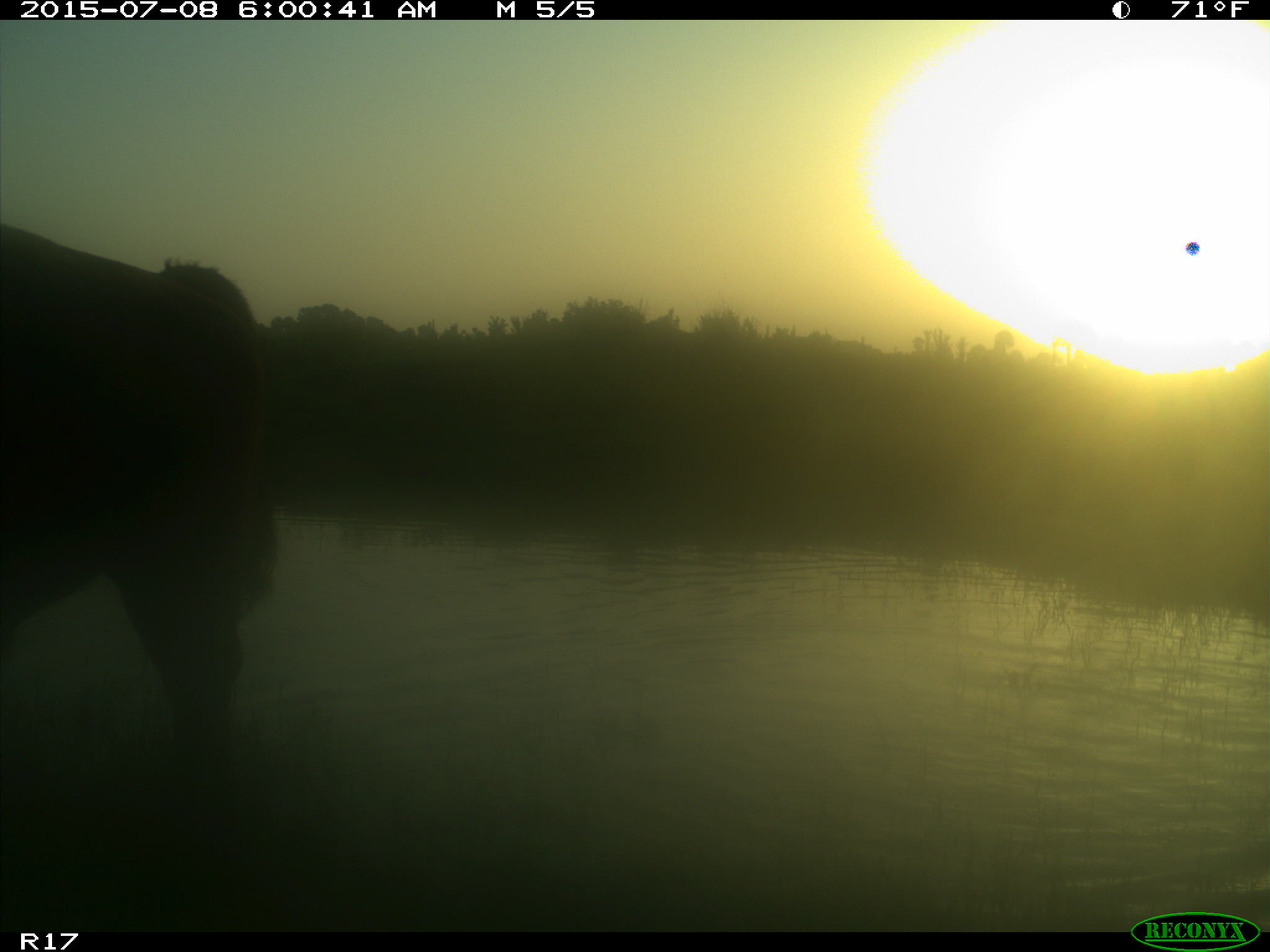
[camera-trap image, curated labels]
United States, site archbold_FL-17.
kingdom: Animalia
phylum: Chordata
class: Mammalia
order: Artiodactyla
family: Bovidae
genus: Bos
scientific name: Bos taurus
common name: domestic cow